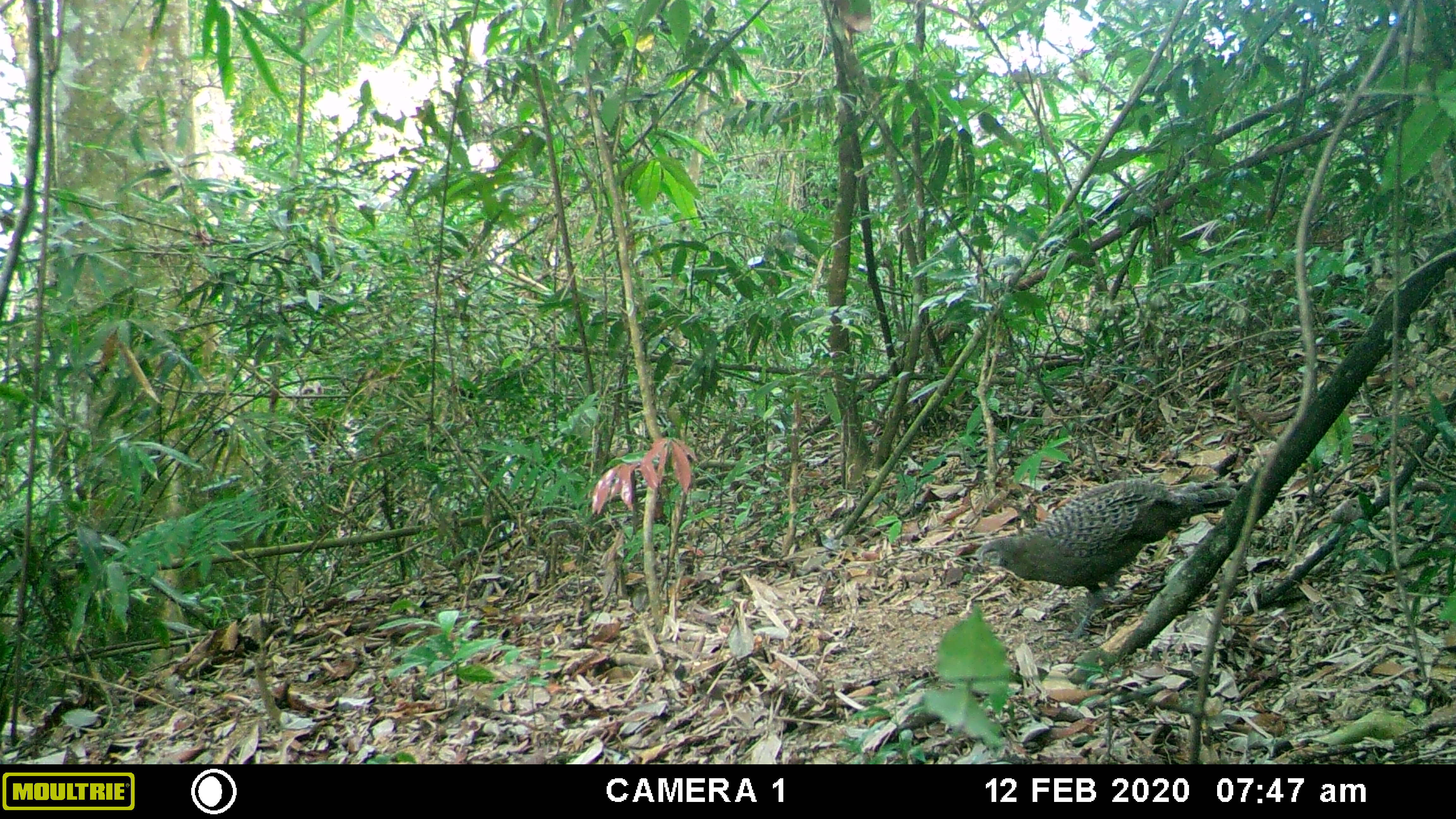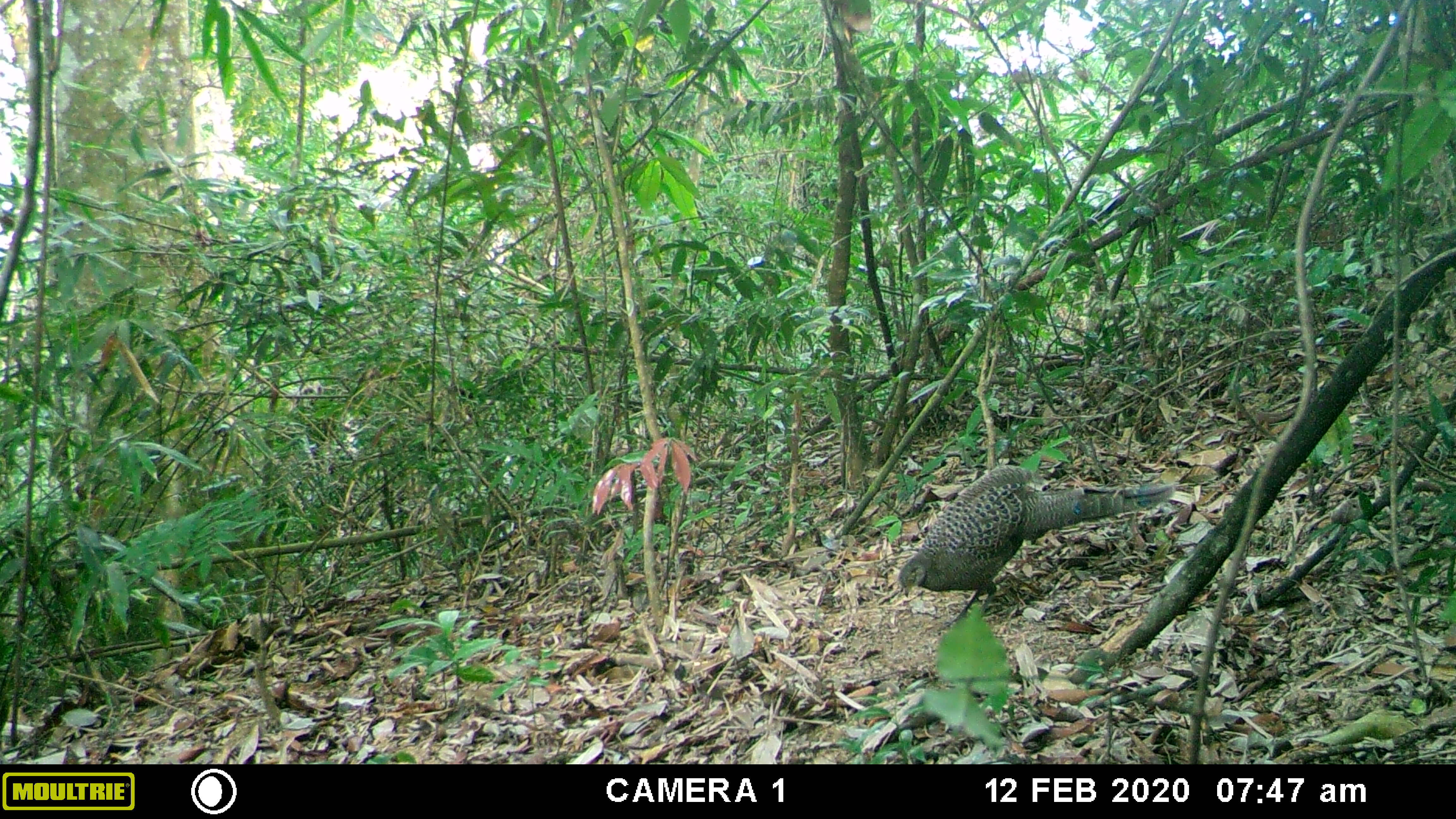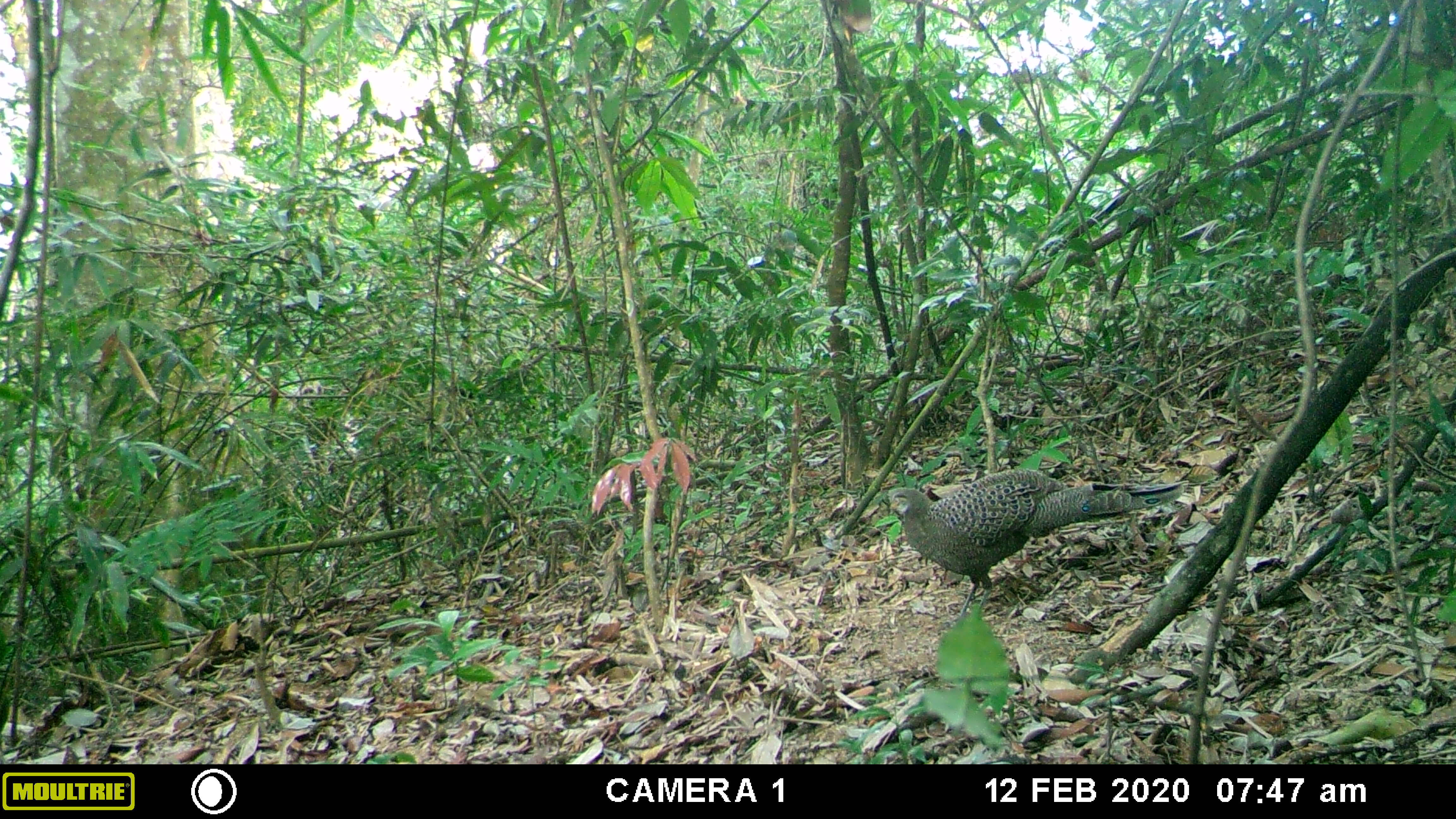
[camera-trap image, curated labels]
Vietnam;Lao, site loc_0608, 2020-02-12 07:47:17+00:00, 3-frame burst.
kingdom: Animalia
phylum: Chordata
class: Aves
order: Galliformes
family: Phasianidae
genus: Polyplectron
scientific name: Polyplectron bicalcaratum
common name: gray peacock-pheasant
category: grey peacock pheasant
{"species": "grey peacock pheasant (gray peacock-pheasant) (Polyplectron bicalcaratum)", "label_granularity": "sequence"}